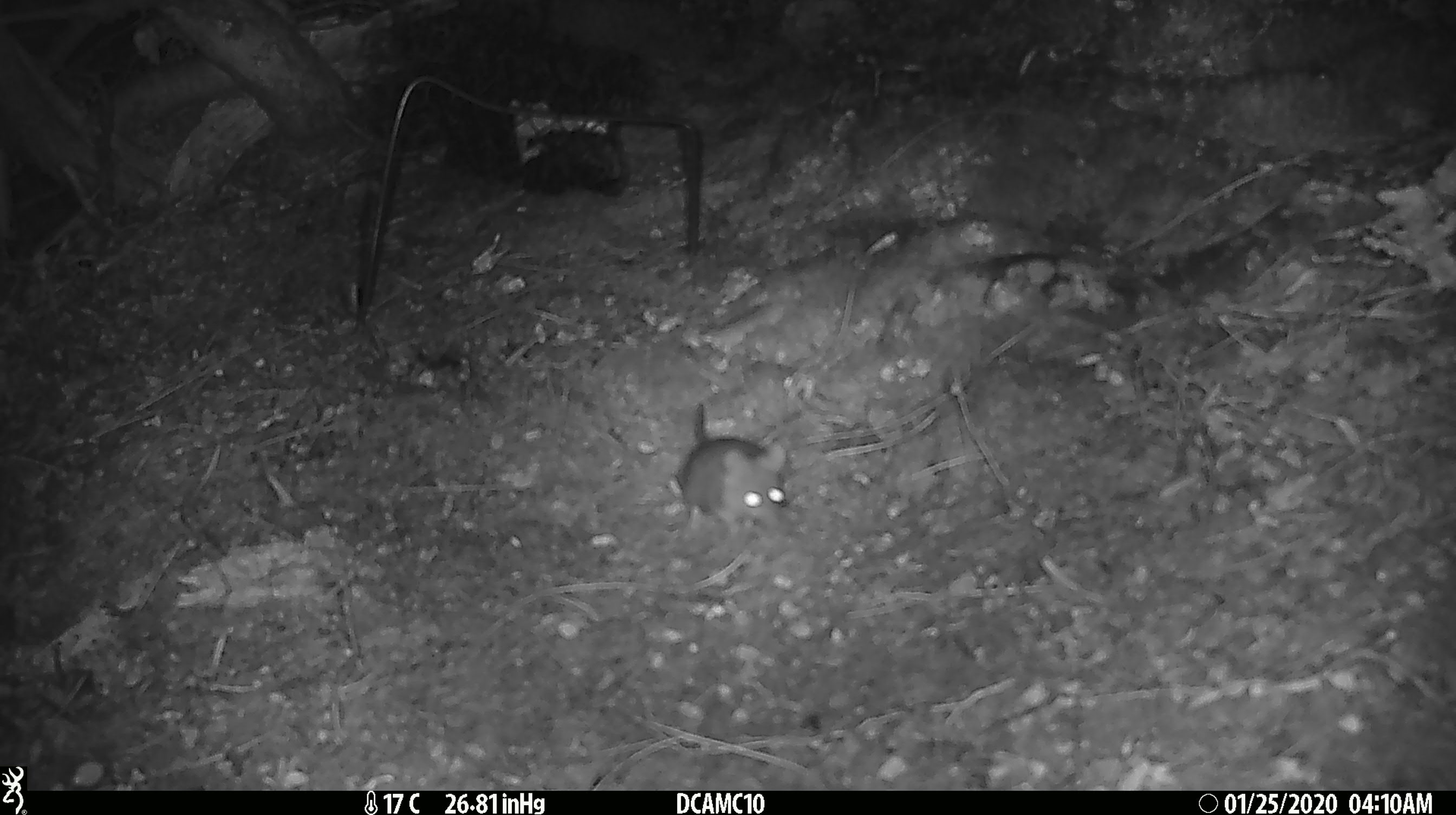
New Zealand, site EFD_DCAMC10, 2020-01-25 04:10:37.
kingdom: Animalia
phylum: Chordata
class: Mammalia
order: Rodentia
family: Muridae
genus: Mus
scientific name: Mus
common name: mouse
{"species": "mouse (Mus)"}